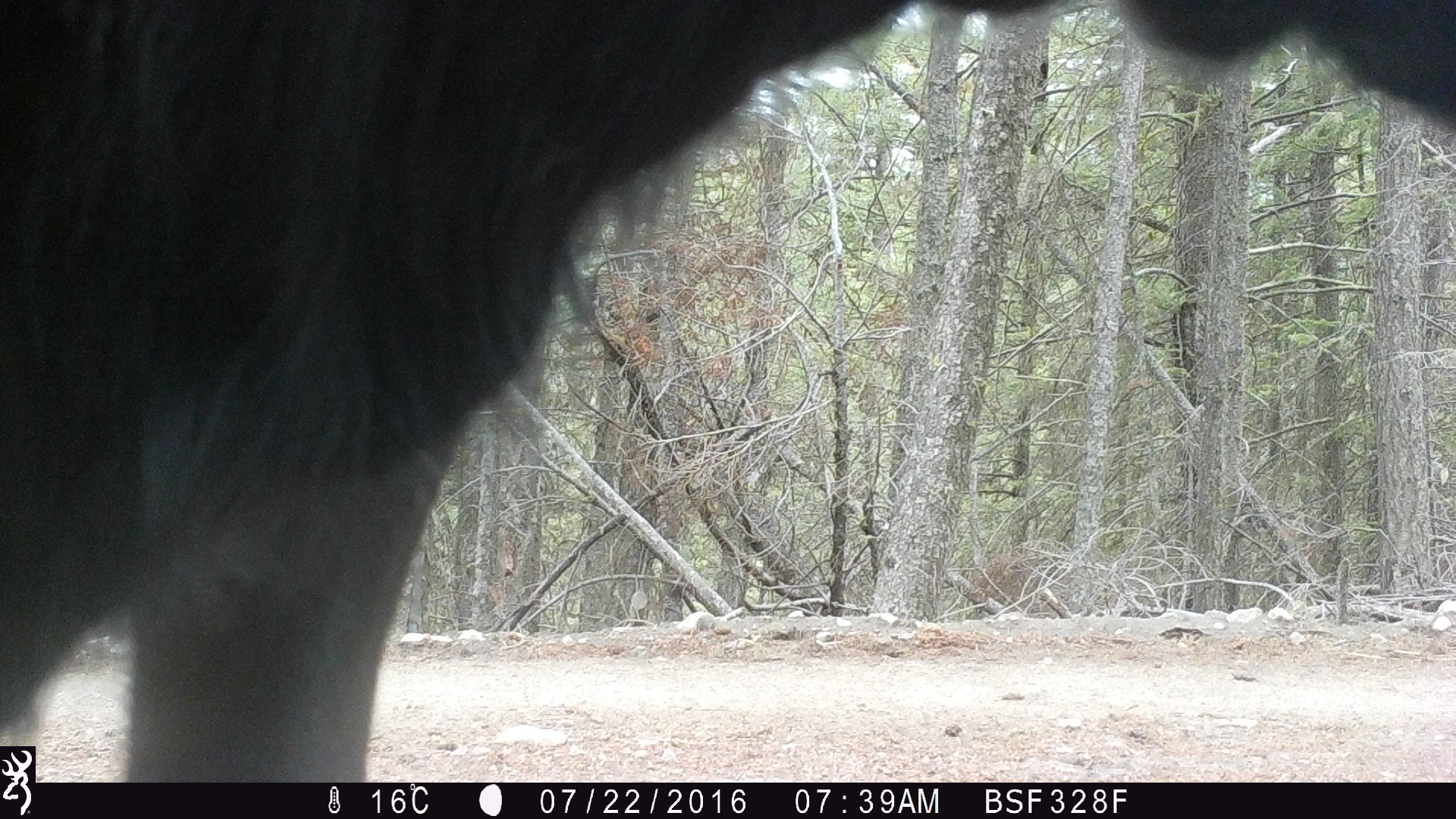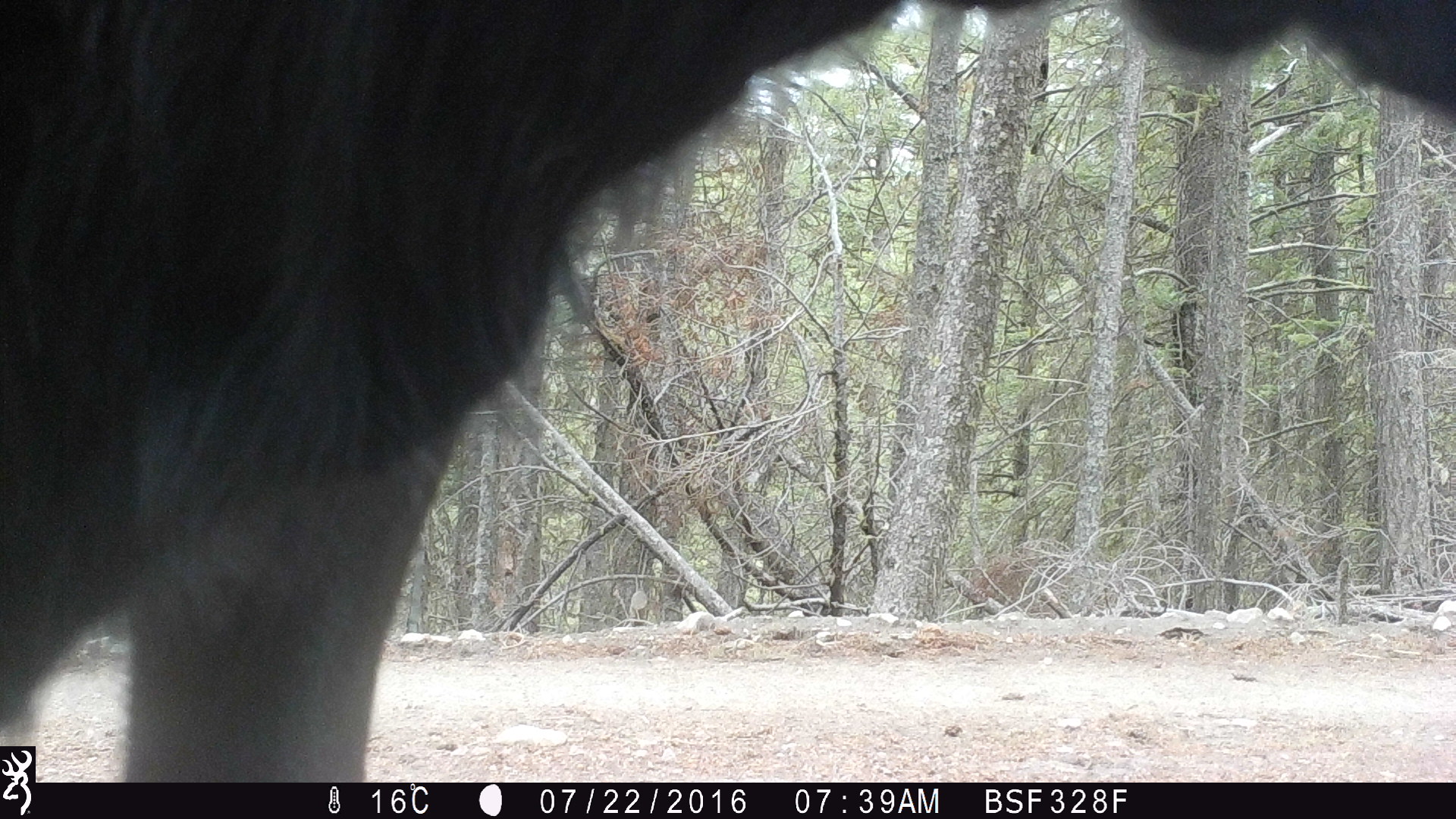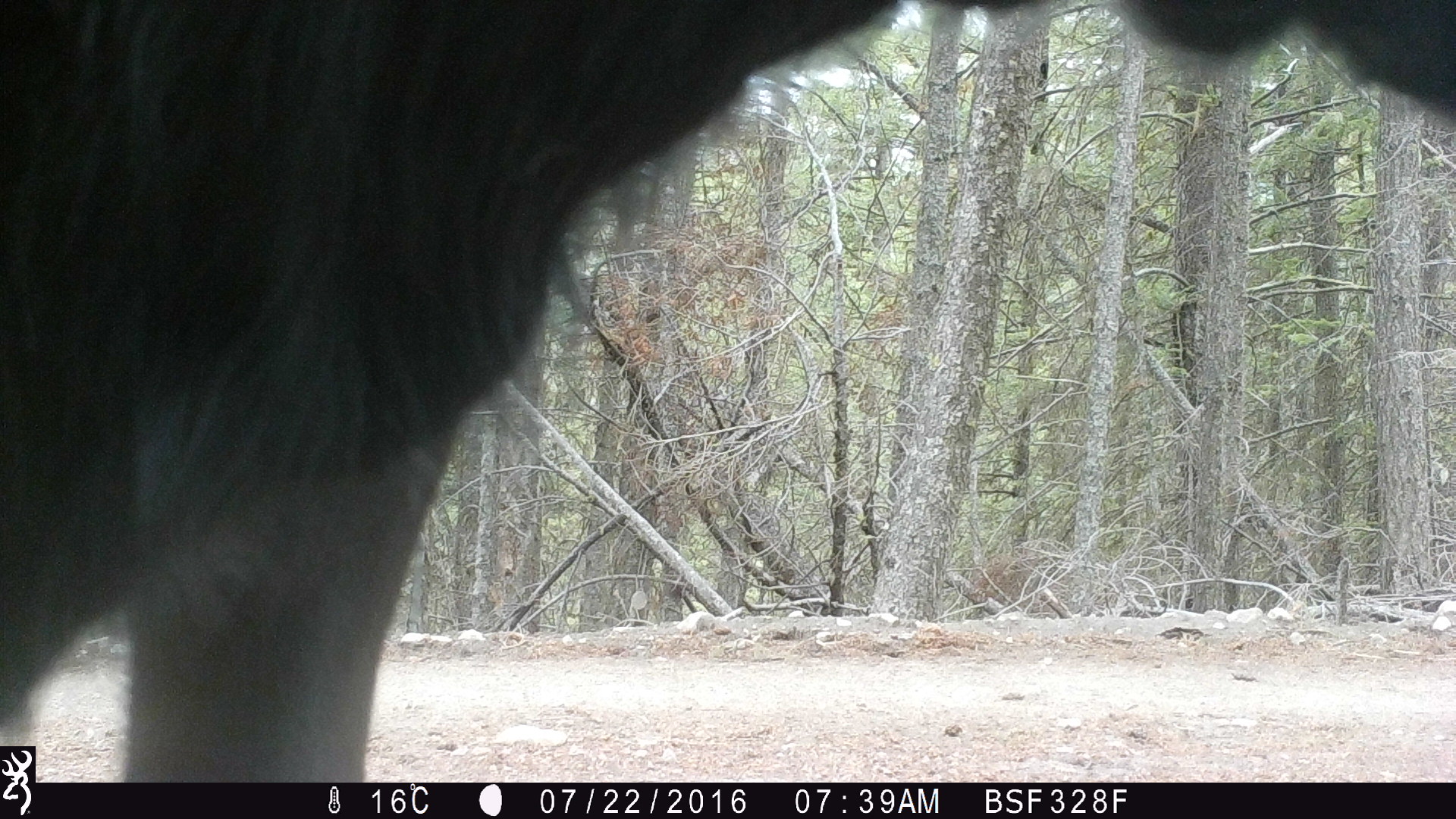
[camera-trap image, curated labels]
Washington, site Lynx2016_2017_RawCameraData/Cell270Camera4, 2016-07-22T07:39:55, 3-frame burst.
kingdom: Animalia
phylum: Chordata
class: Mammalia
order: Artiodactyla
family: Bovidae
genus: Bos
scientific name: Bos taurus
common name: domestic cattle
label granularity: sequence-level